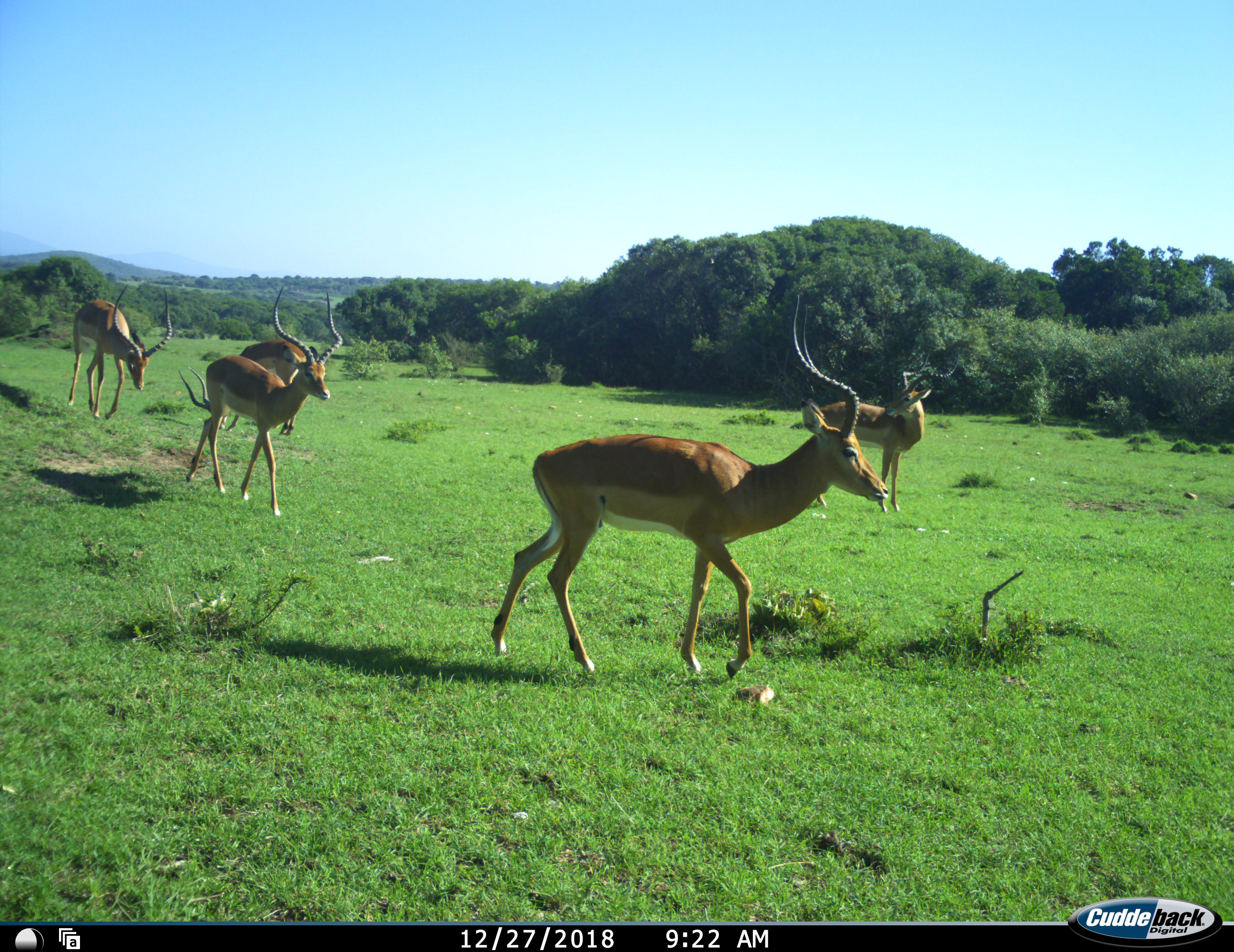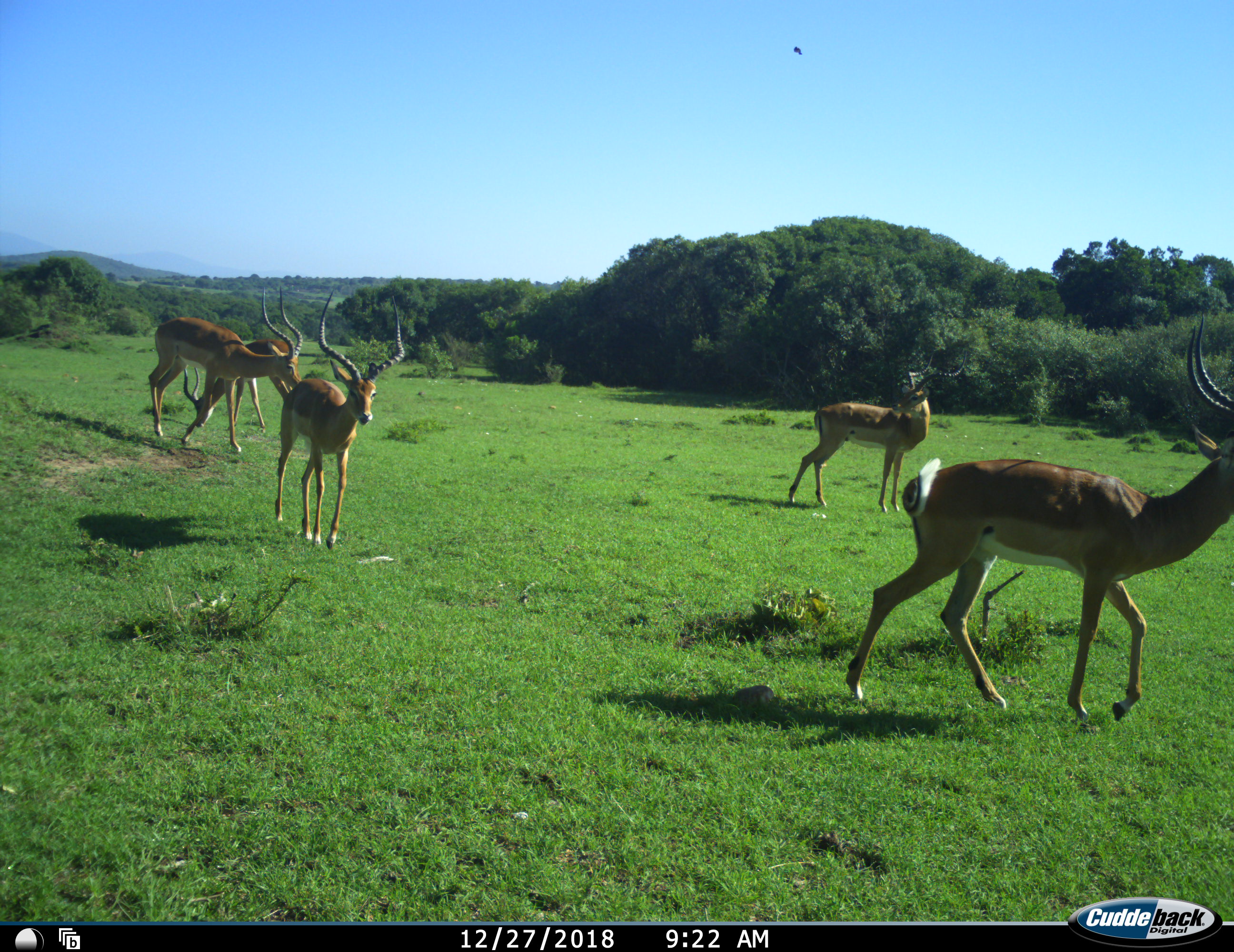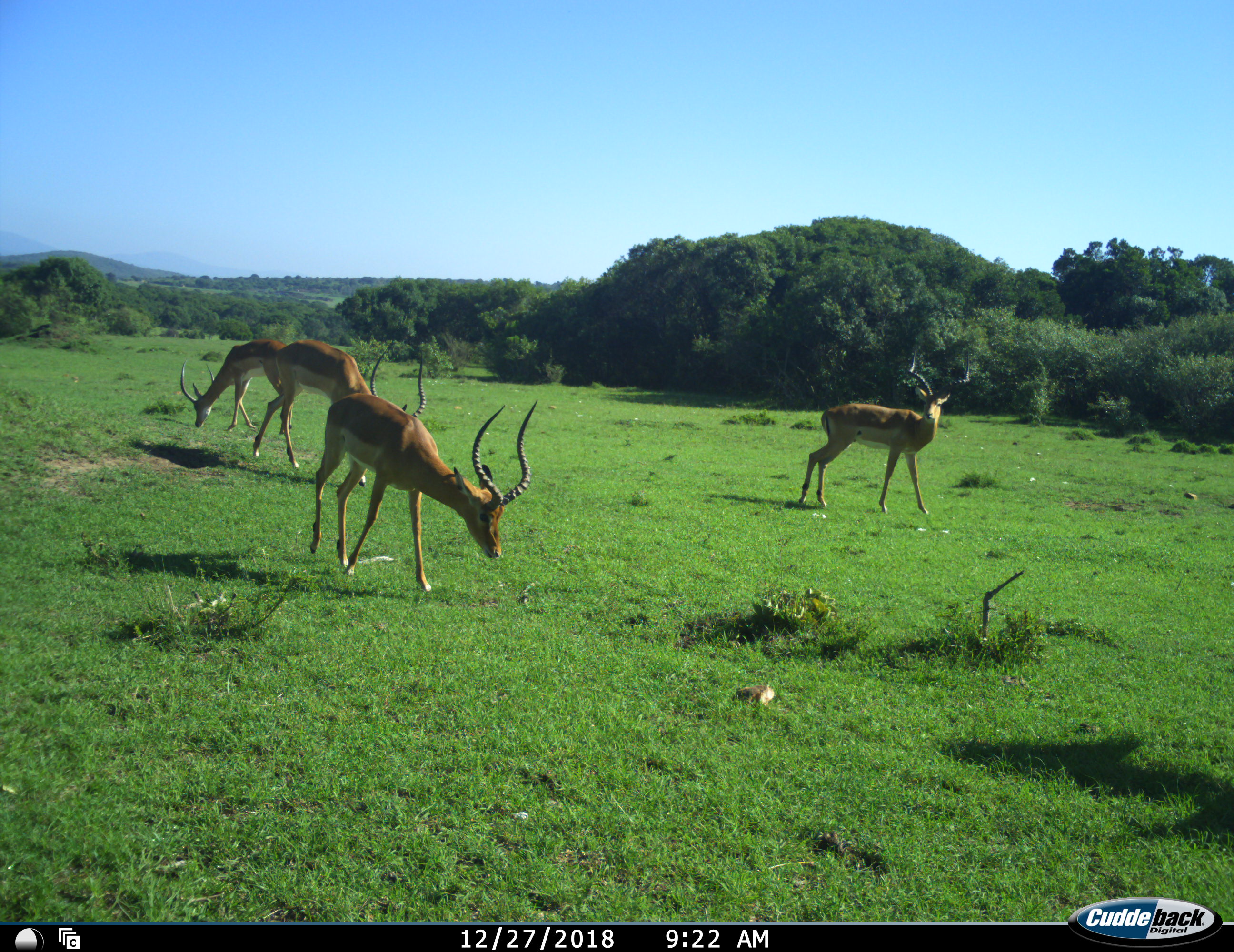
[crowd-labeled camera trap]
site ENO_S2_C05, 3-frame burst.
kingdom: Animalia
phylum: Chordata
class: Mammalia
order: Artiodactyla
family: Bovidae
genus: Aepyceros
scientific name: Aepyceros melampus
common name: impala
Impala (Aepyceros melampus), count 5. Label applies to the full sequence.